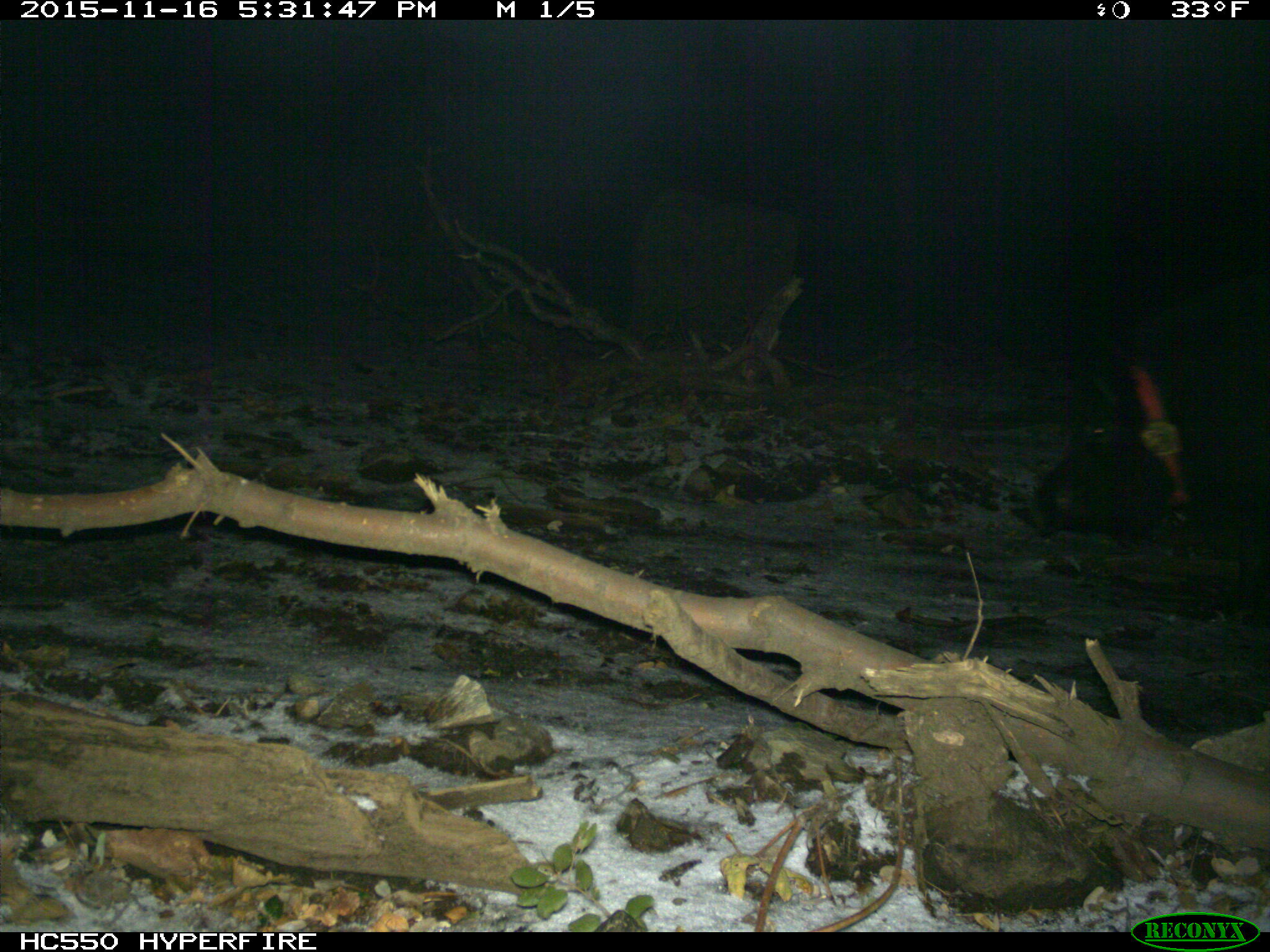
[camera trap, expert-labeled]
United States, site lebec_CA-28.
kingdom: Animalia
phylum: Chordata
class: Mammalia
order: Artiodactyla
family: Suidae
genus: Sus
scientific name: Sus scrofa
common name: wild boar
Sus scrofa (wild boar).